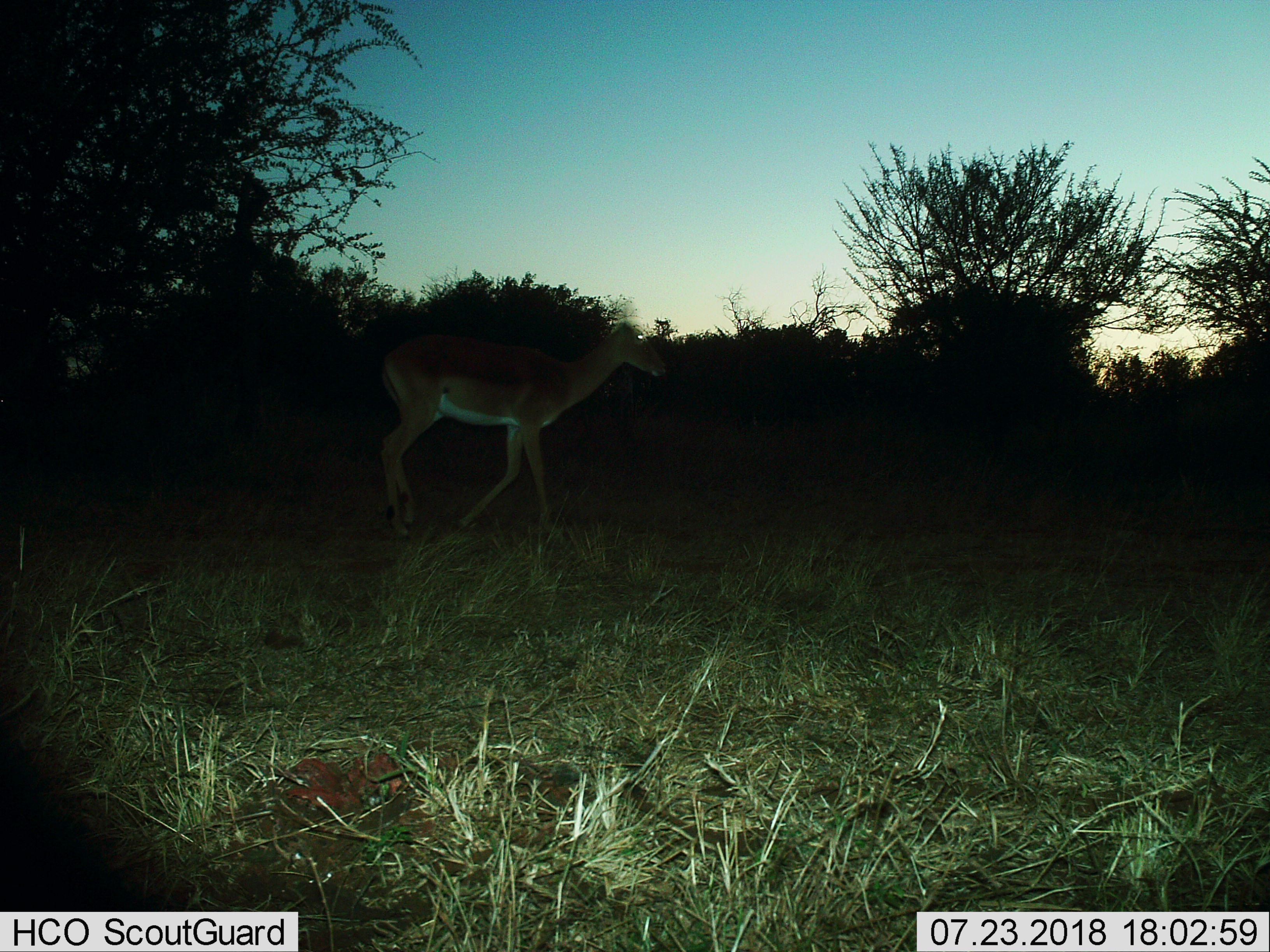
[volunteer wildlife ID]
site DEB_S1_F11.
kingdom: Animalia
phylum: Chordata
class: Mammalia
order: Artiodactyla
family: Bovidae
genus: Aepyceros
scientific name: Aepyceros melampus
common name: impala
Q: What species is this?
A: Impala (Aepyceros melampus).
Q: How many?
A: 1.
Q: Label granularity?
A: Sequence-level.